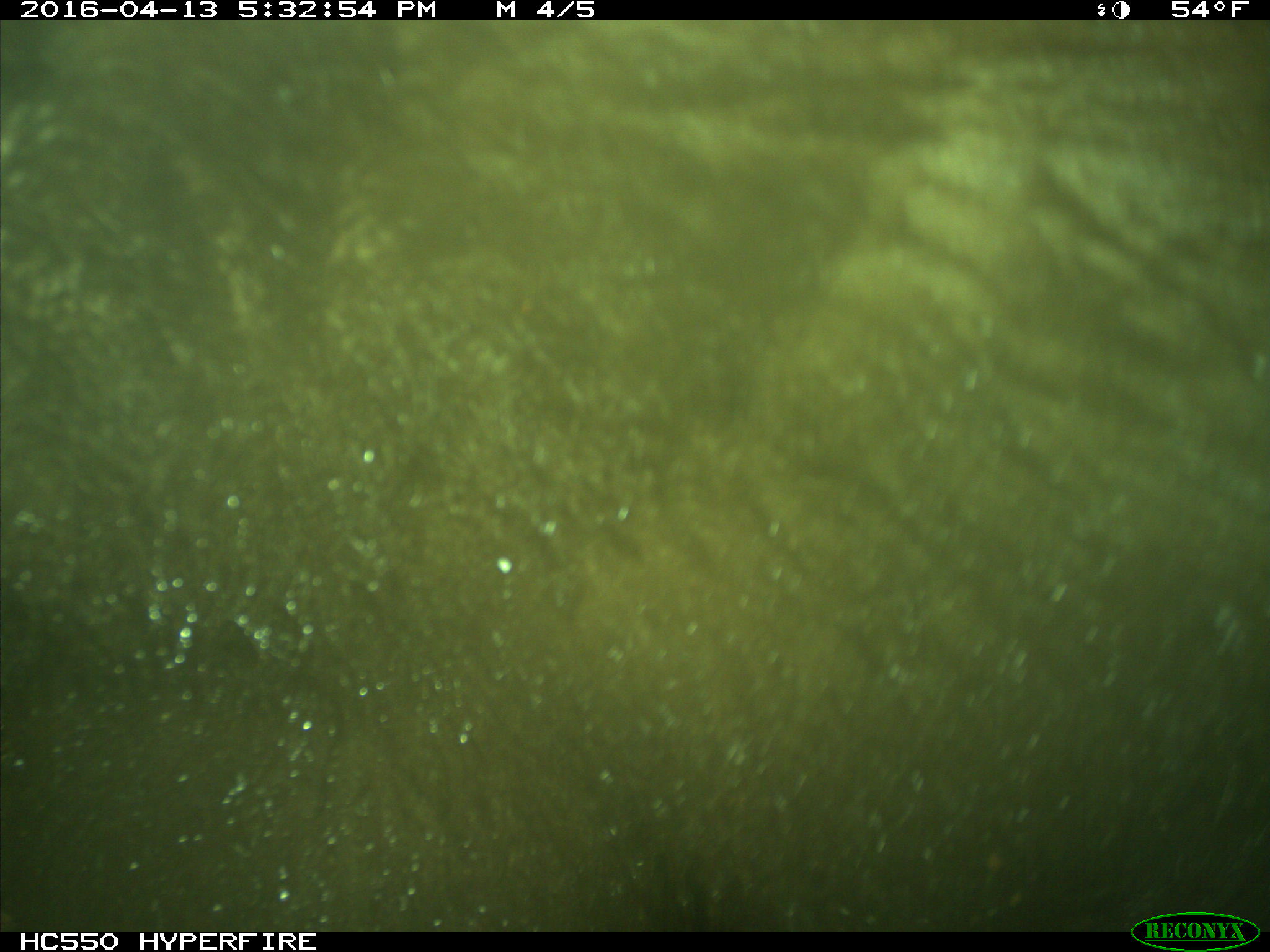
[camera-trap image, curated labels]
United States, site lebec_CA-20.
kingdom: Animalia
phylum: Chordata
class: Mammalia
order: Carnivora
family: Ursidae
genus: Ursus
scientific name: Ursus americanus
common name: american black bear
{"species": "Ursus americanus (american black bear)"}